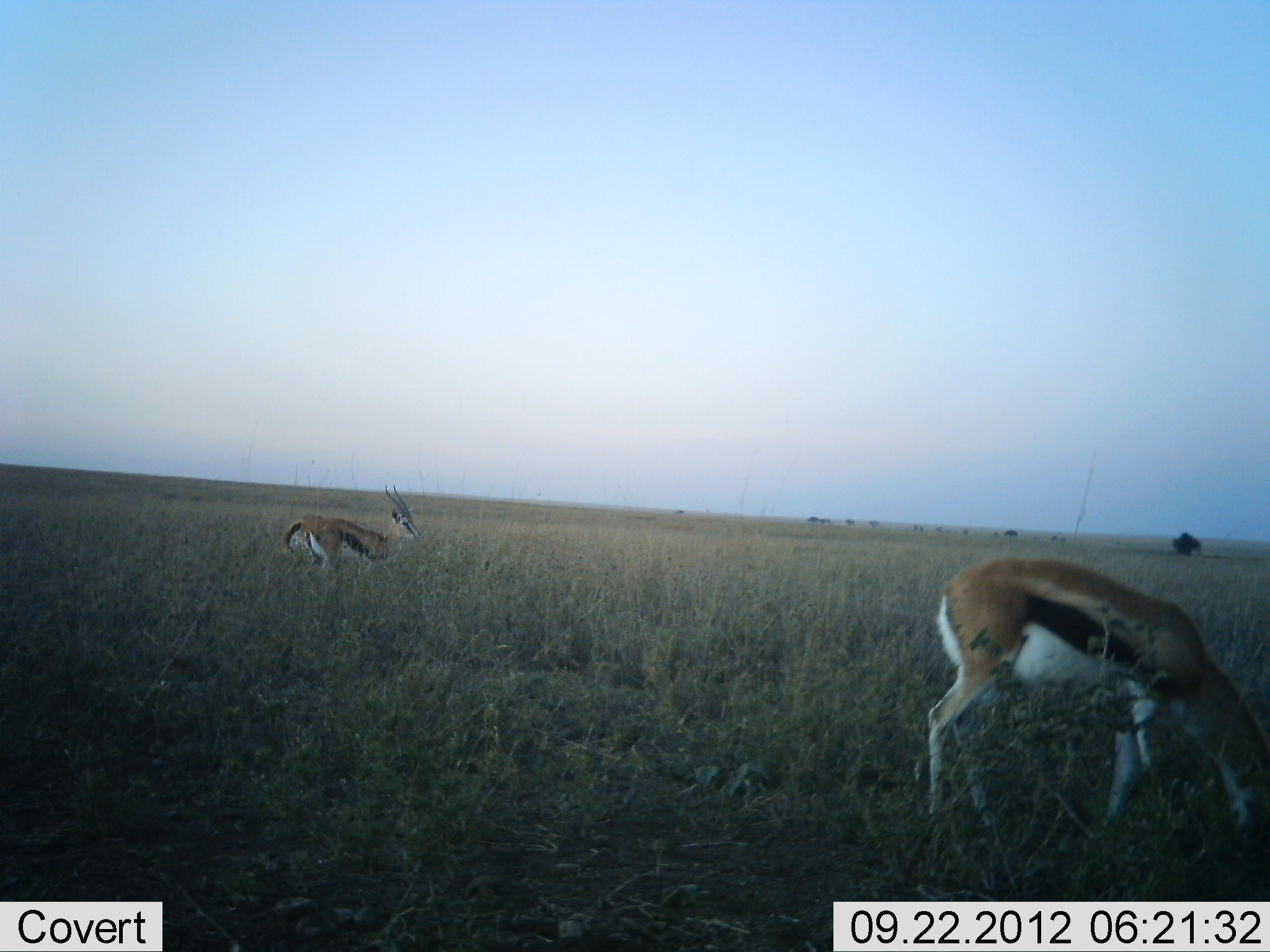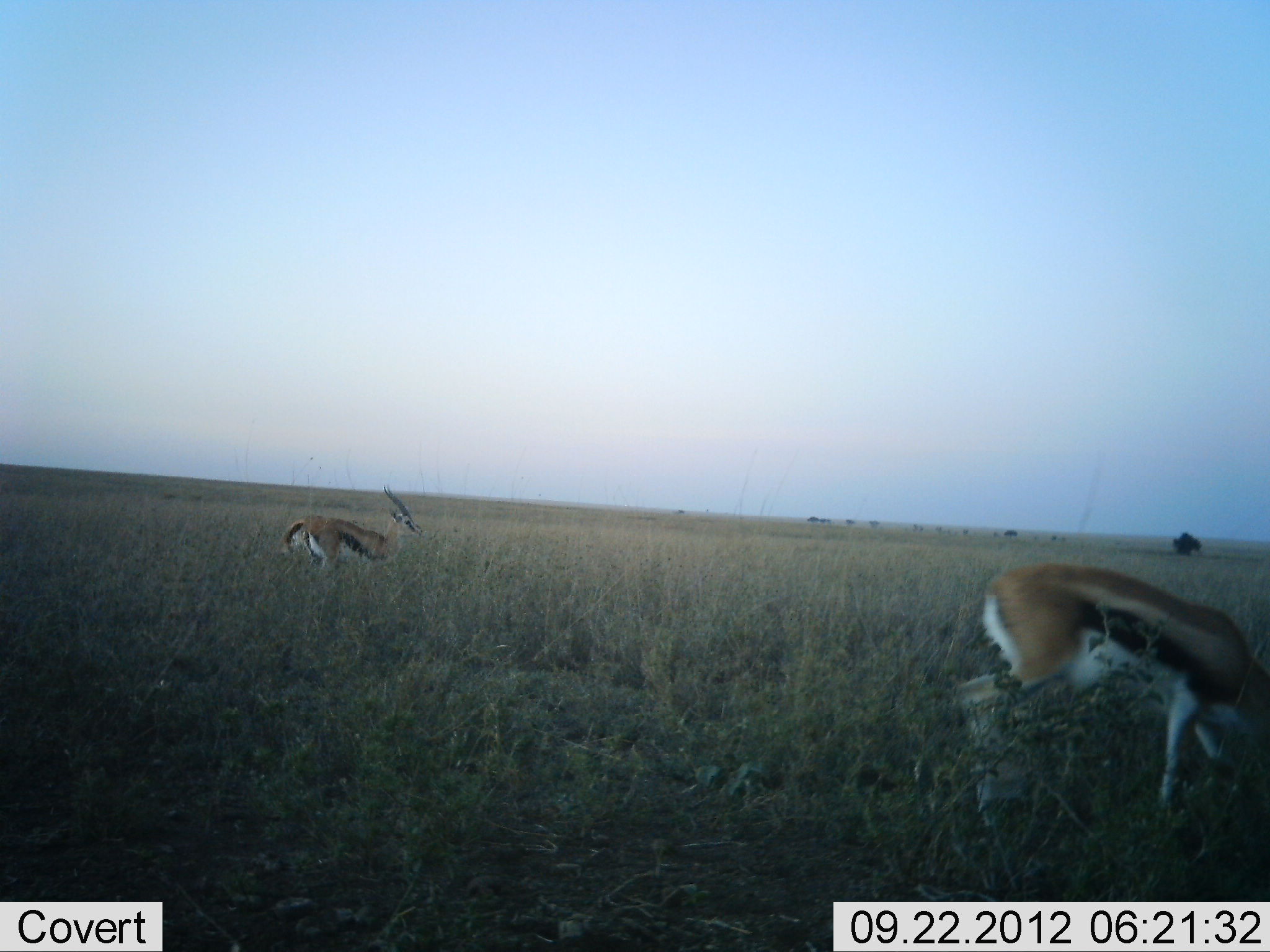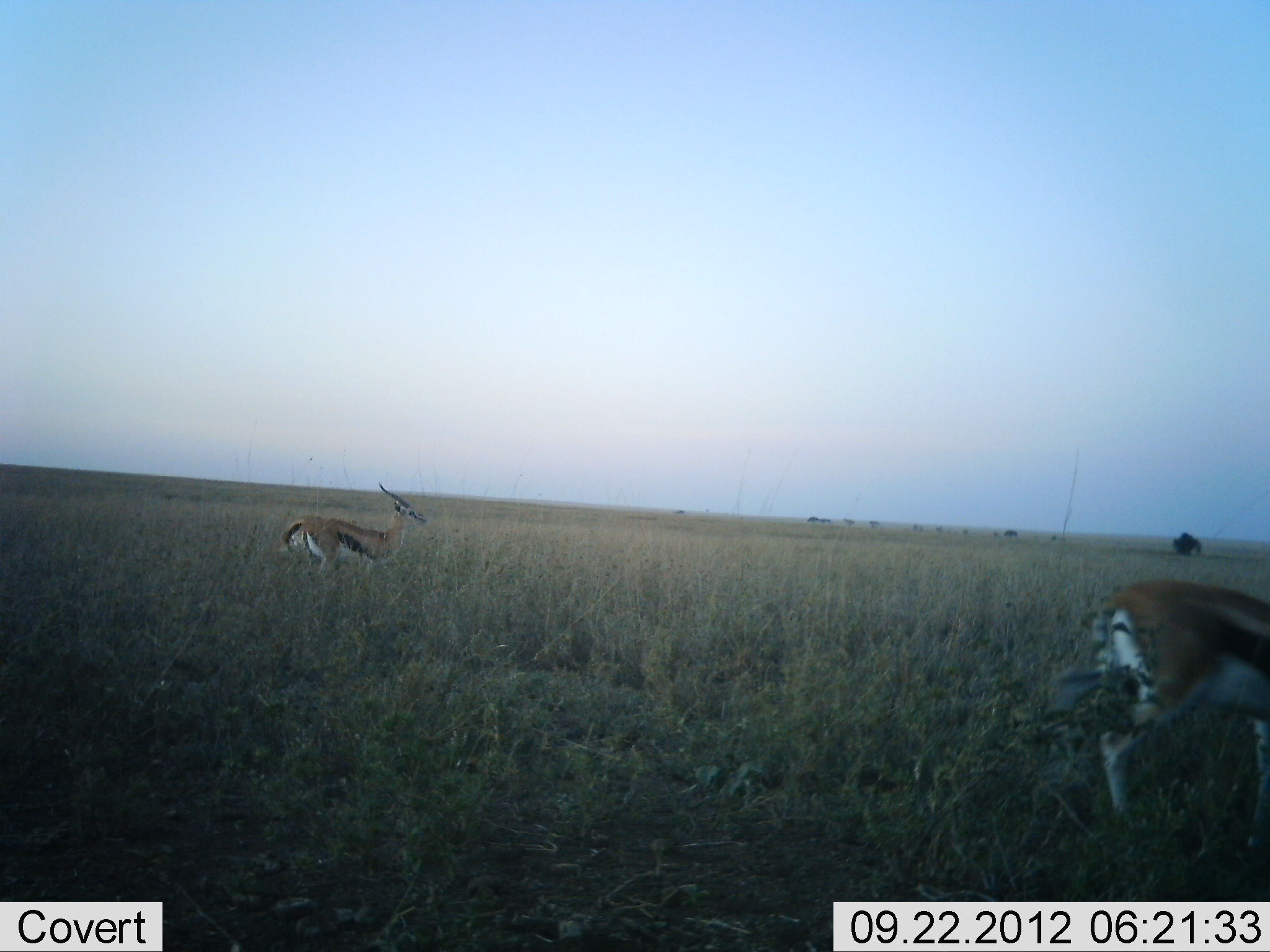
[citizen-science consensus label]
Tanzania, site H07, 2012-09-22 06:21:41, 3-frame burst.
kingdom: Animalia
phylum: Chordata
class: Mammalia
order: Artiodactyla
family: Bovidae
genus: Eudorcas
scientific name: Eudorcas thomsonii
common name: thomson's gazelle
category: gazellethomsons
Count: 2.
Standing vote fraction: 40%.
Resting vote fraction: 0%.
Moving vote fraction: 50%.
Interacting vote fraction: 0%.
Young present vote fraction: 0%.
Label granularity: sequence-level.